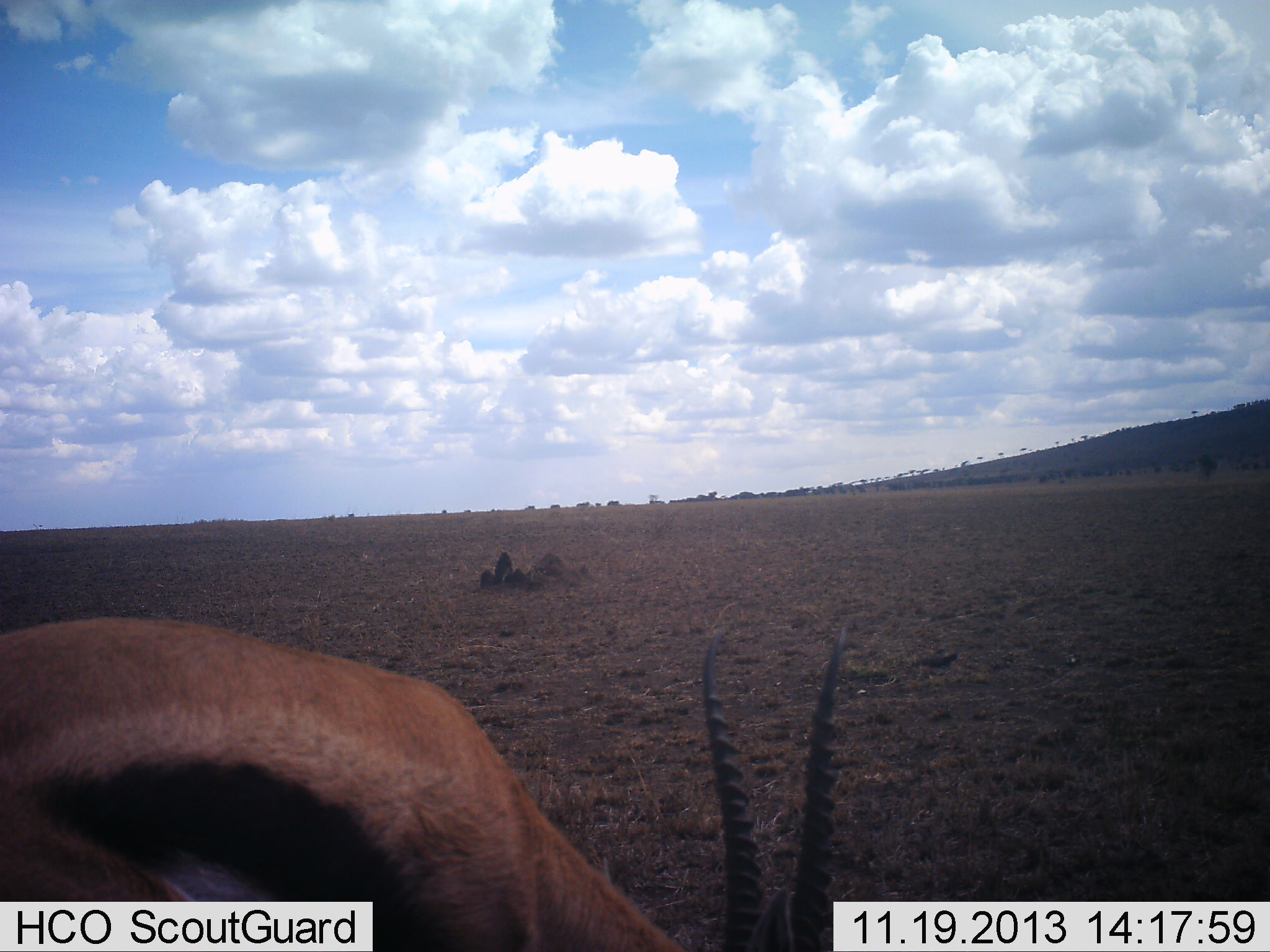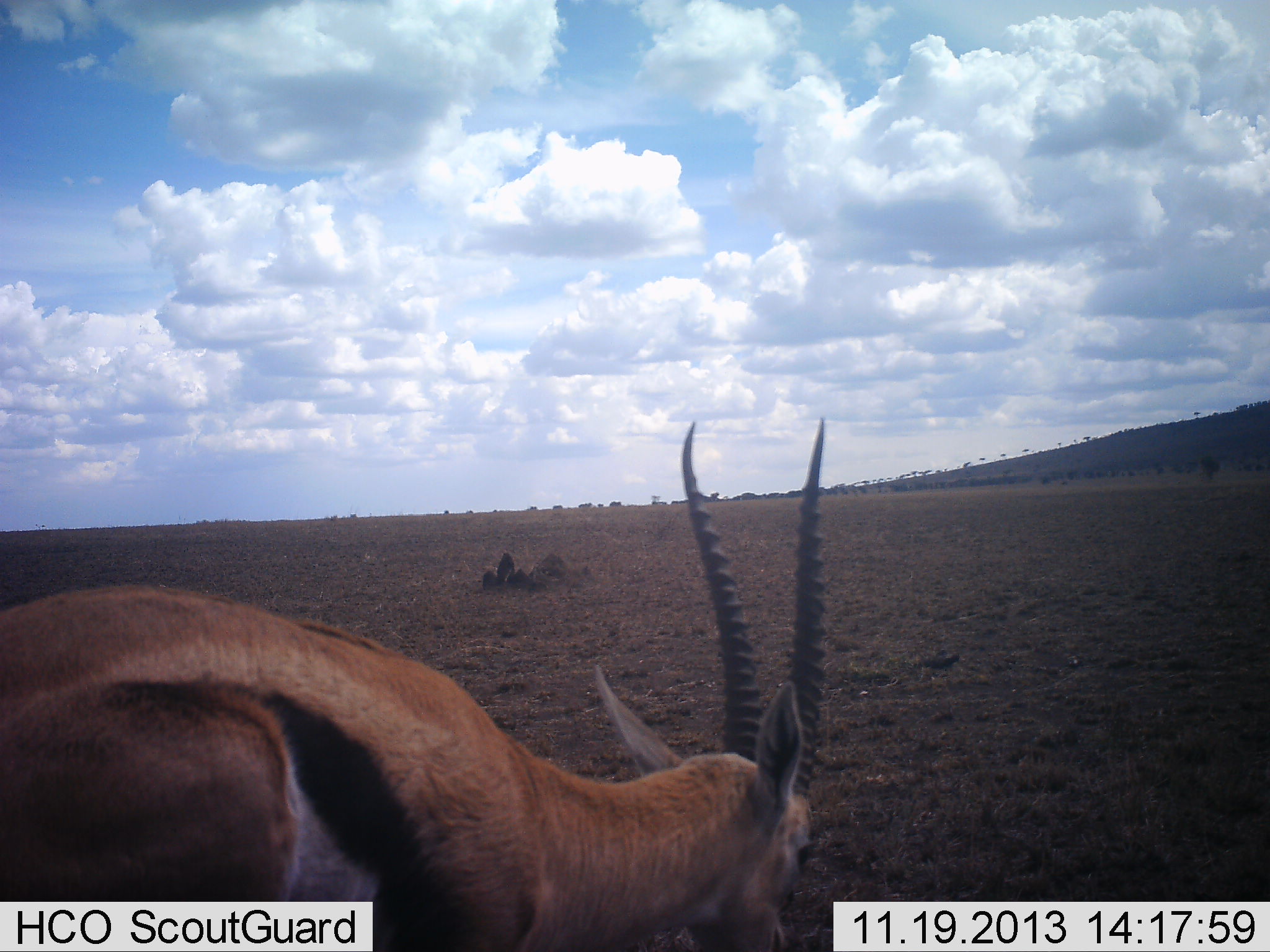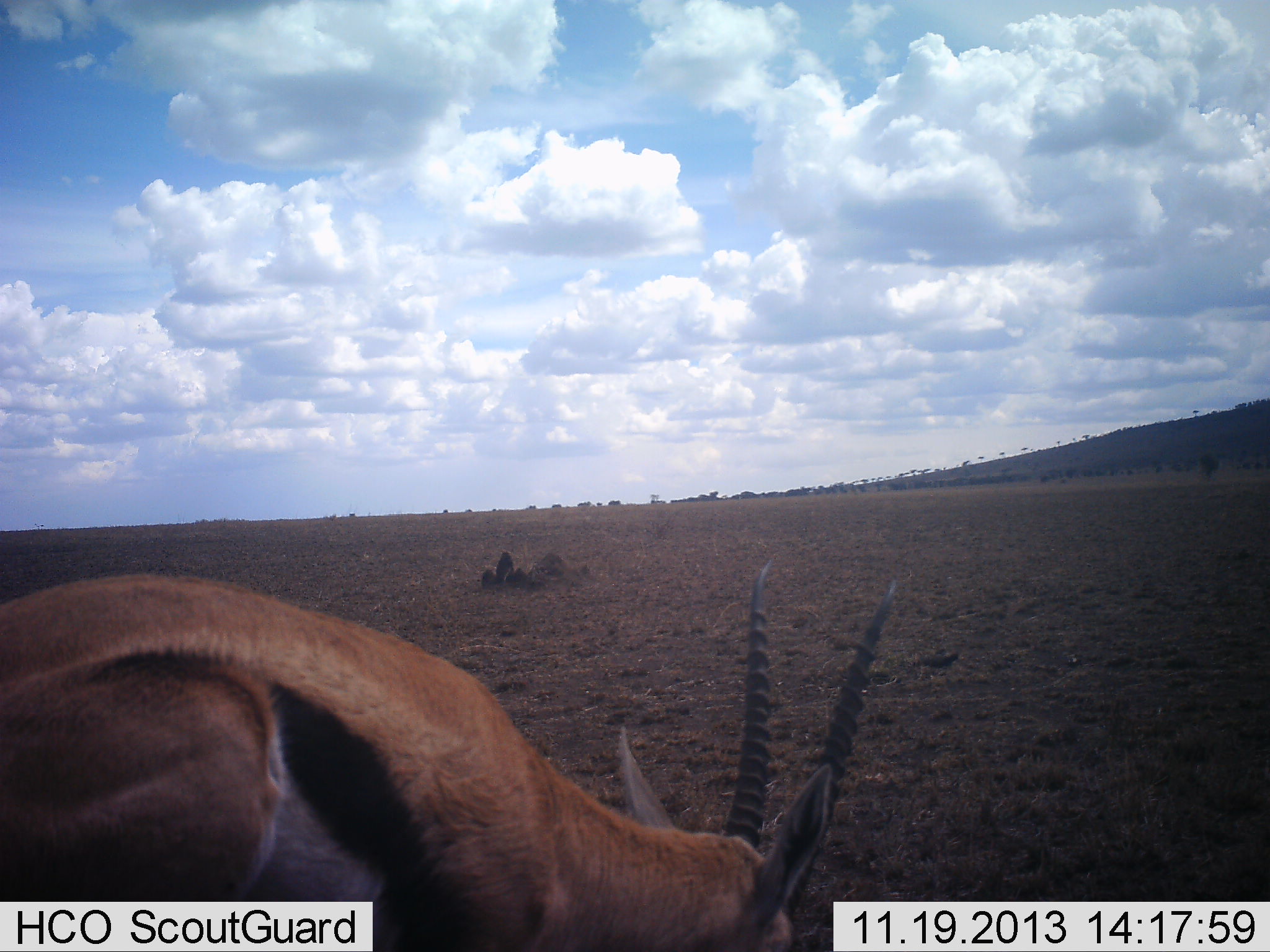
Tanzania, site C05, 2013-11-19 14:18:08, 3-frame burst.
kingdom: Animalia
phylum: Chordata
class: Mammalia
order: Artiodactyla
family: Bovidae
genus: Eudorcas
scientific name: Eudorcas thomsonii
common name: thomson's gazelle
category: gazellethomsons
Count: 1.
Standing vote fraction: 30%.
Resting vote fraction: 0%.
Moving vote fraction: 10%.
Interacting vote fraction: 0%.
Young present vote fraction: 0%.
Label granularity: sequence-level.